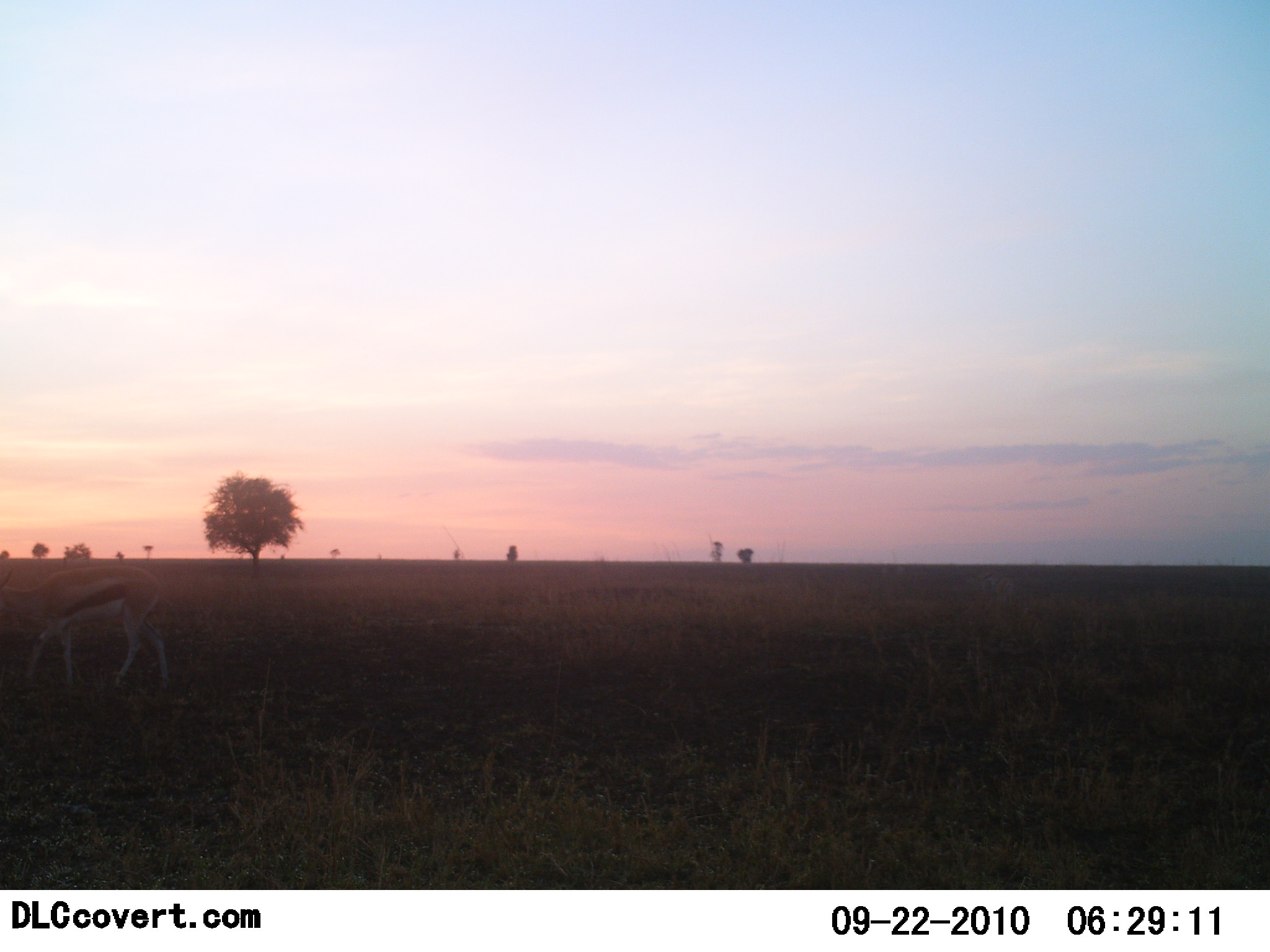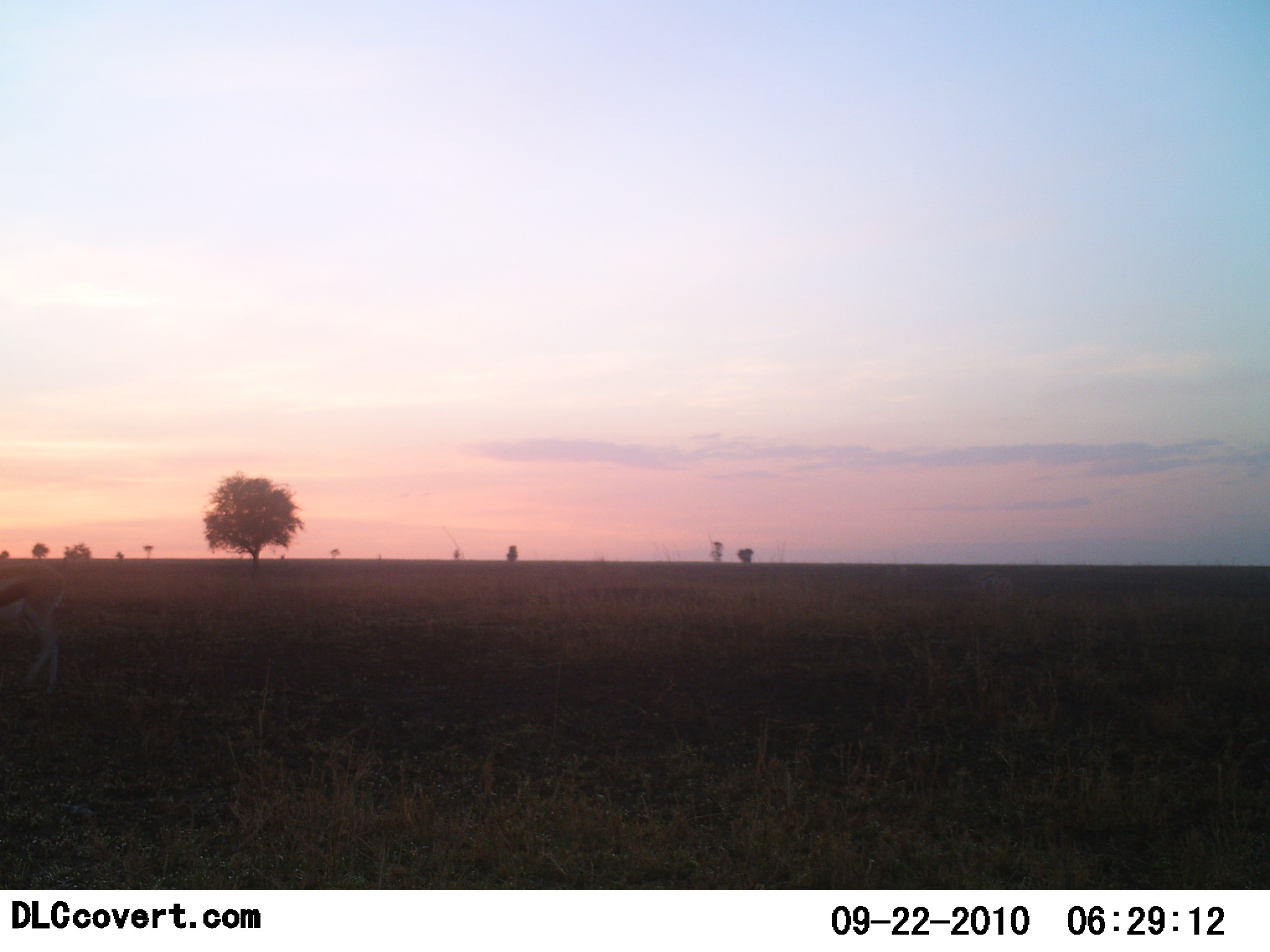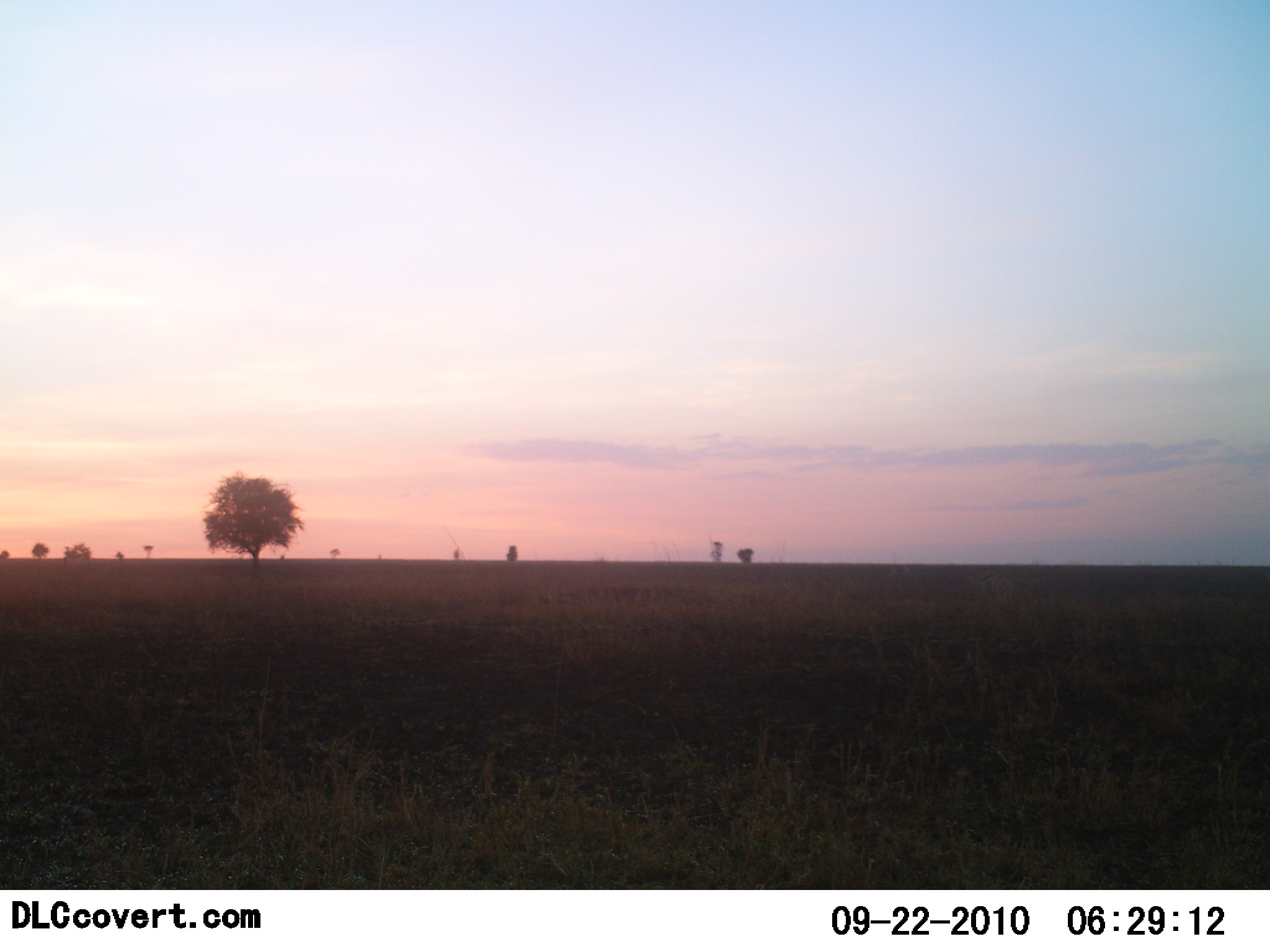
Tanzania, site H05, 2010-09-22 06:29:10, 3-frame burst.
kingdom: Animalia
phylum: Chordata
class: Mammalia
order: Artiodactyla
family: Bovidae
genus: Eudorcas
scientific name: Eudorcas thomsonii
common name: thomson's gazelle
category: gazellethomsons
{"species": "gazellethomsons (thomson's gazelle) (Eudorcas thomsonii)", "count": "1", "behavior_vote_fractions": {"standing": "0%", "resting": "0%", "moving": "100%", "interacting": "0%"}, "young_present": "0%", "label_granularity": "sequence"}